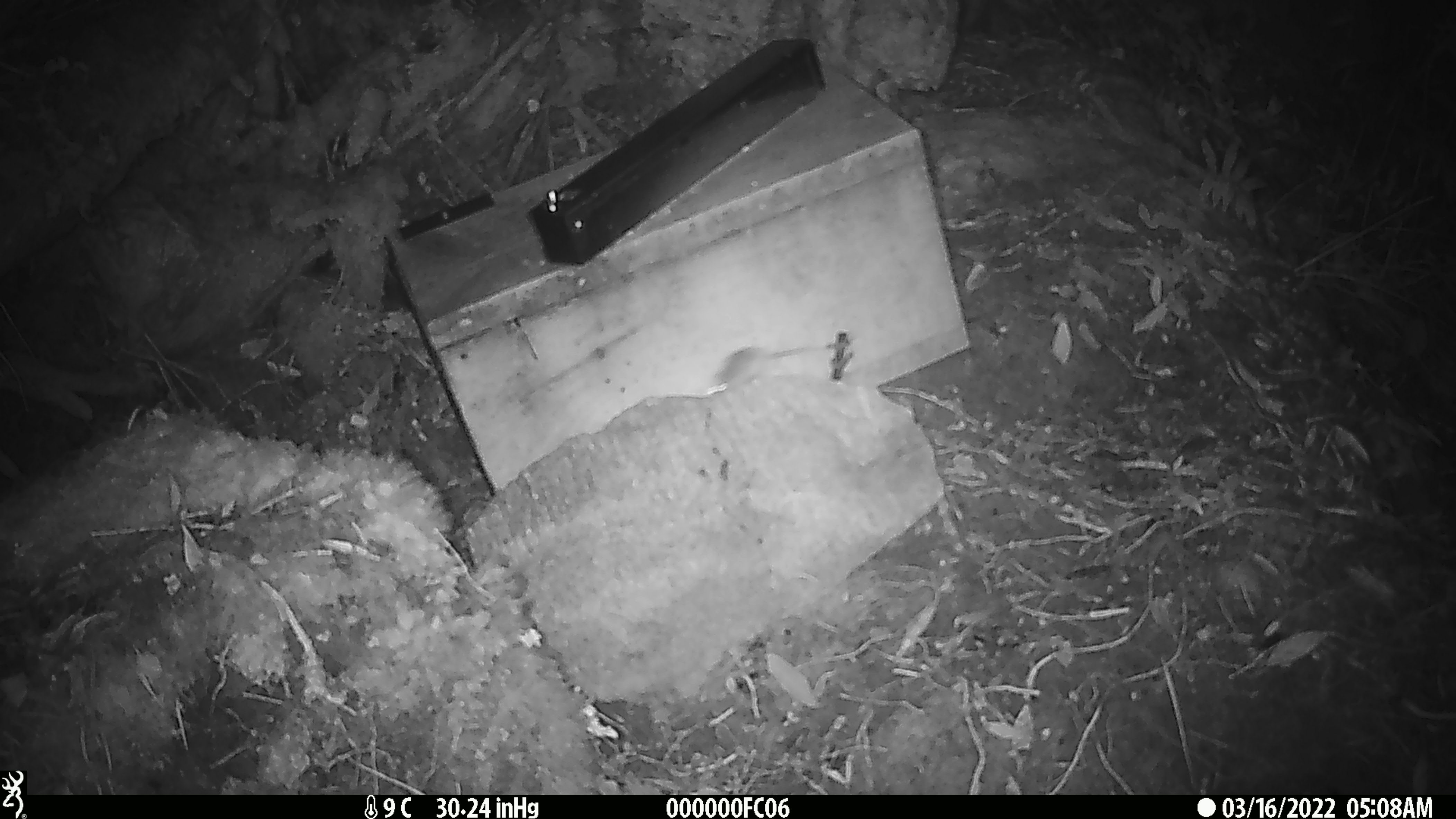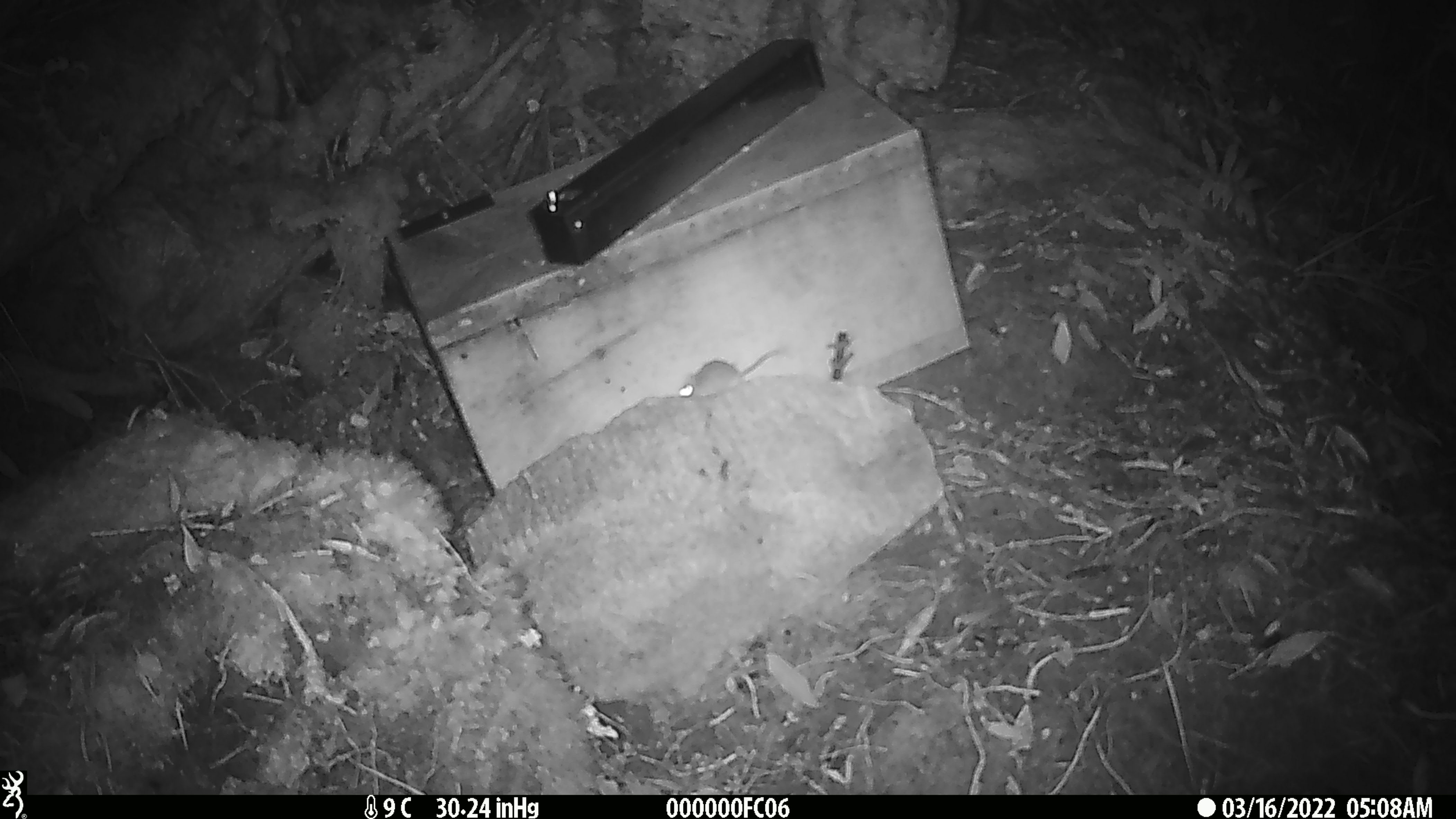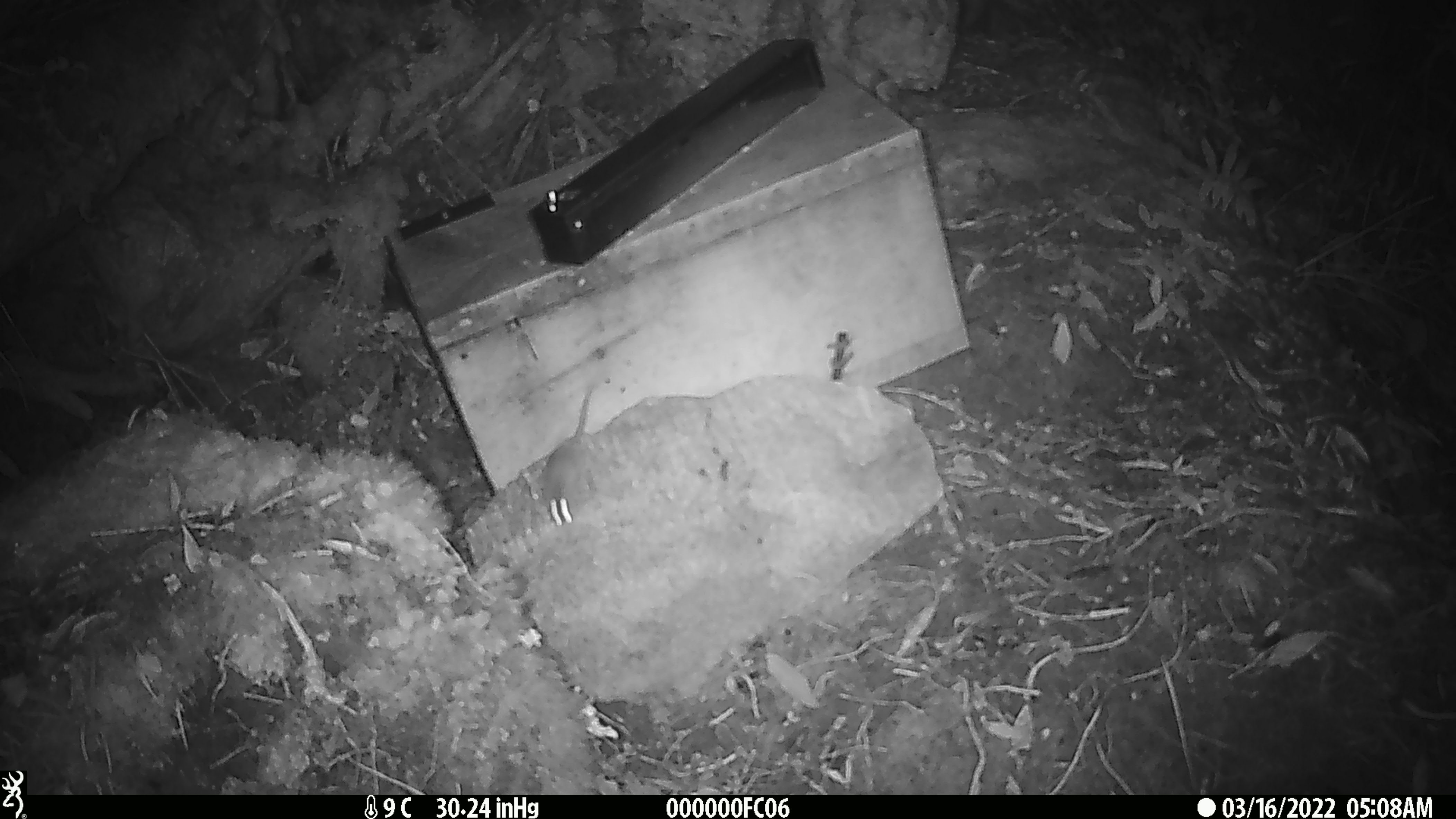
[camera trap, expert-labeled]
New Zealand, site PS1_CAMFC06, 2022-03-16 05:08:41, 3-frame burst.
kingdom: Animalia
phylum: Chordata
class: Mammalia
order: Rodentia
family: Muridae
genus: Mus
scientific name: Mus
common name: mouse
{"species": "mouse (Mus)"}